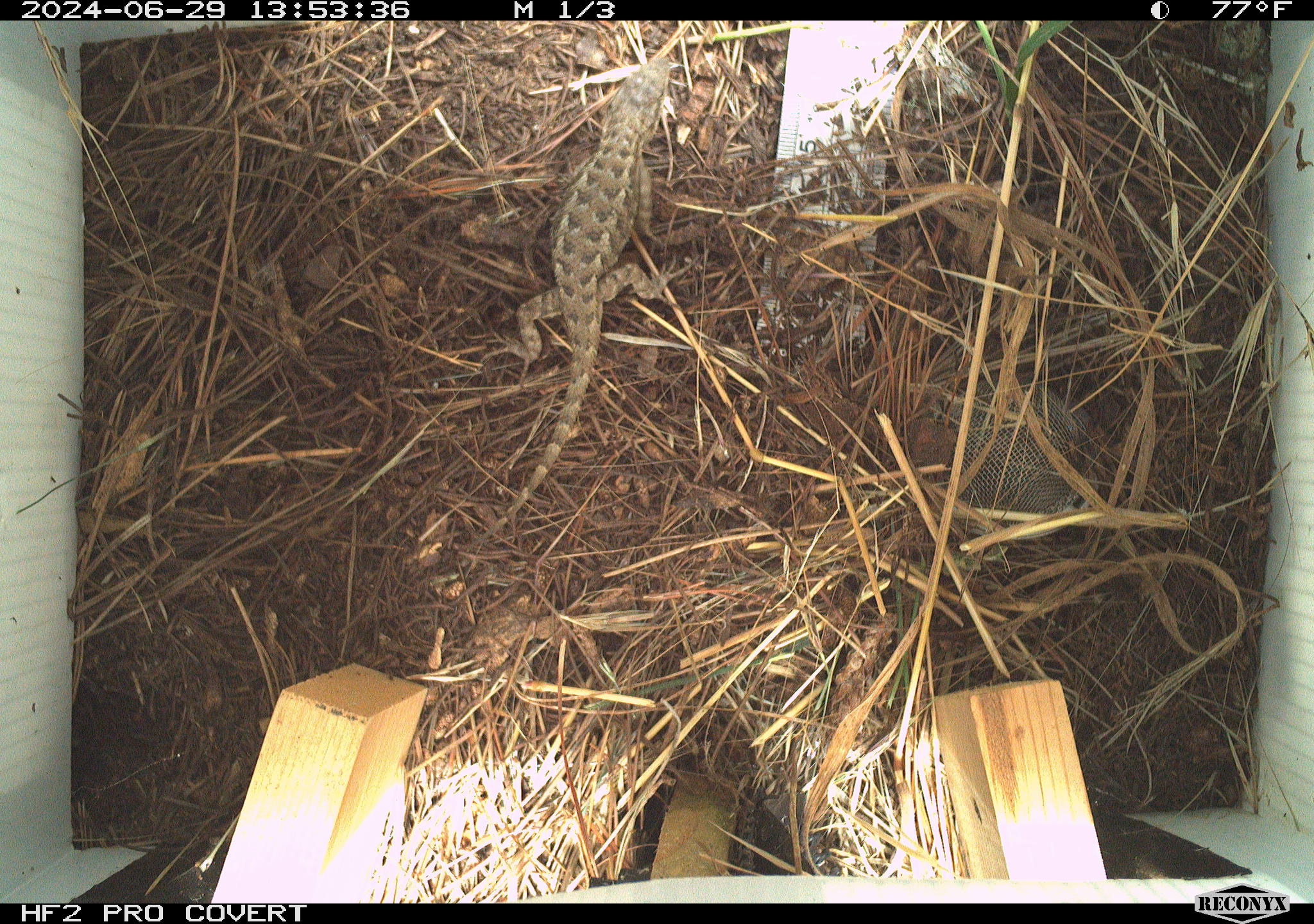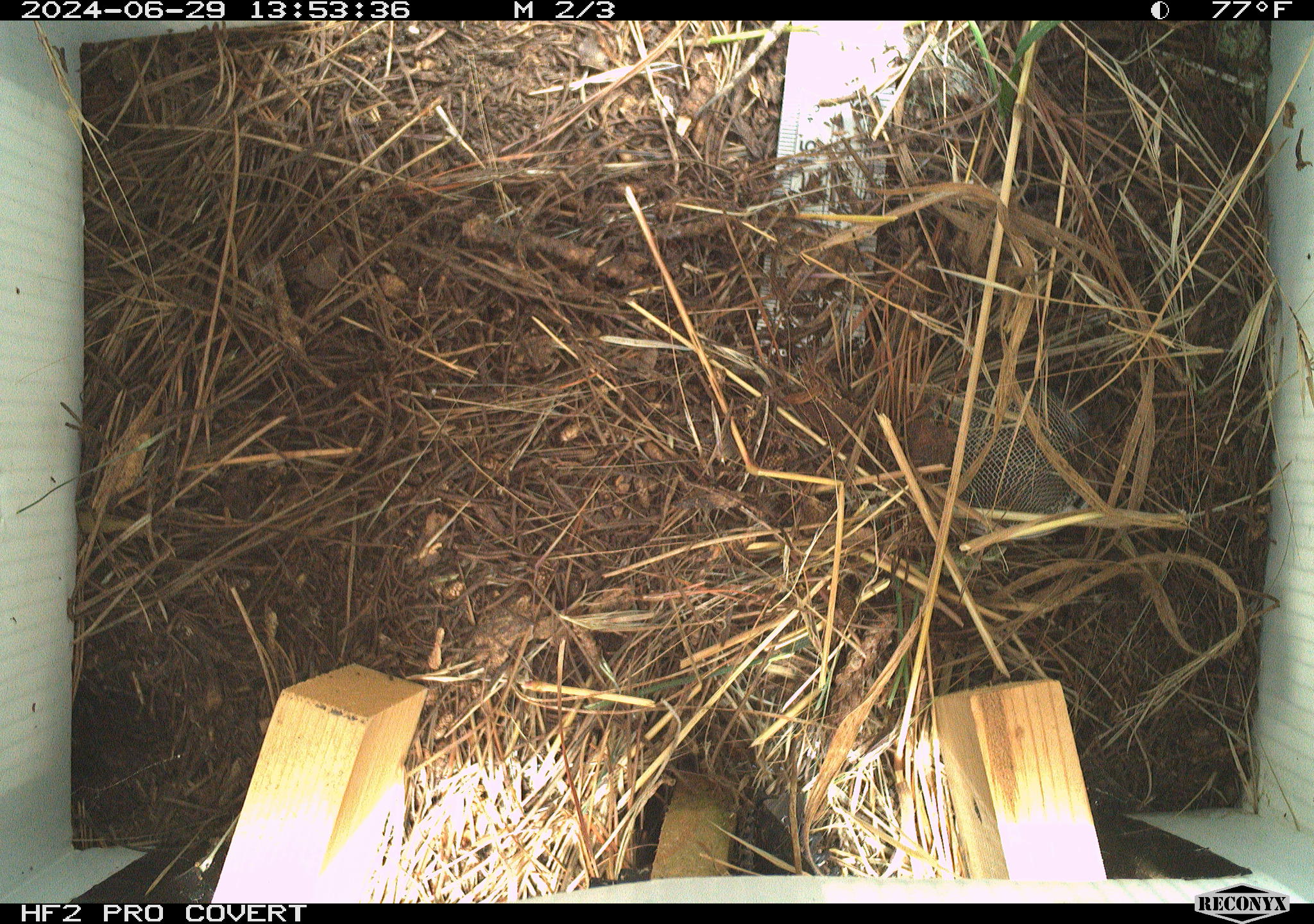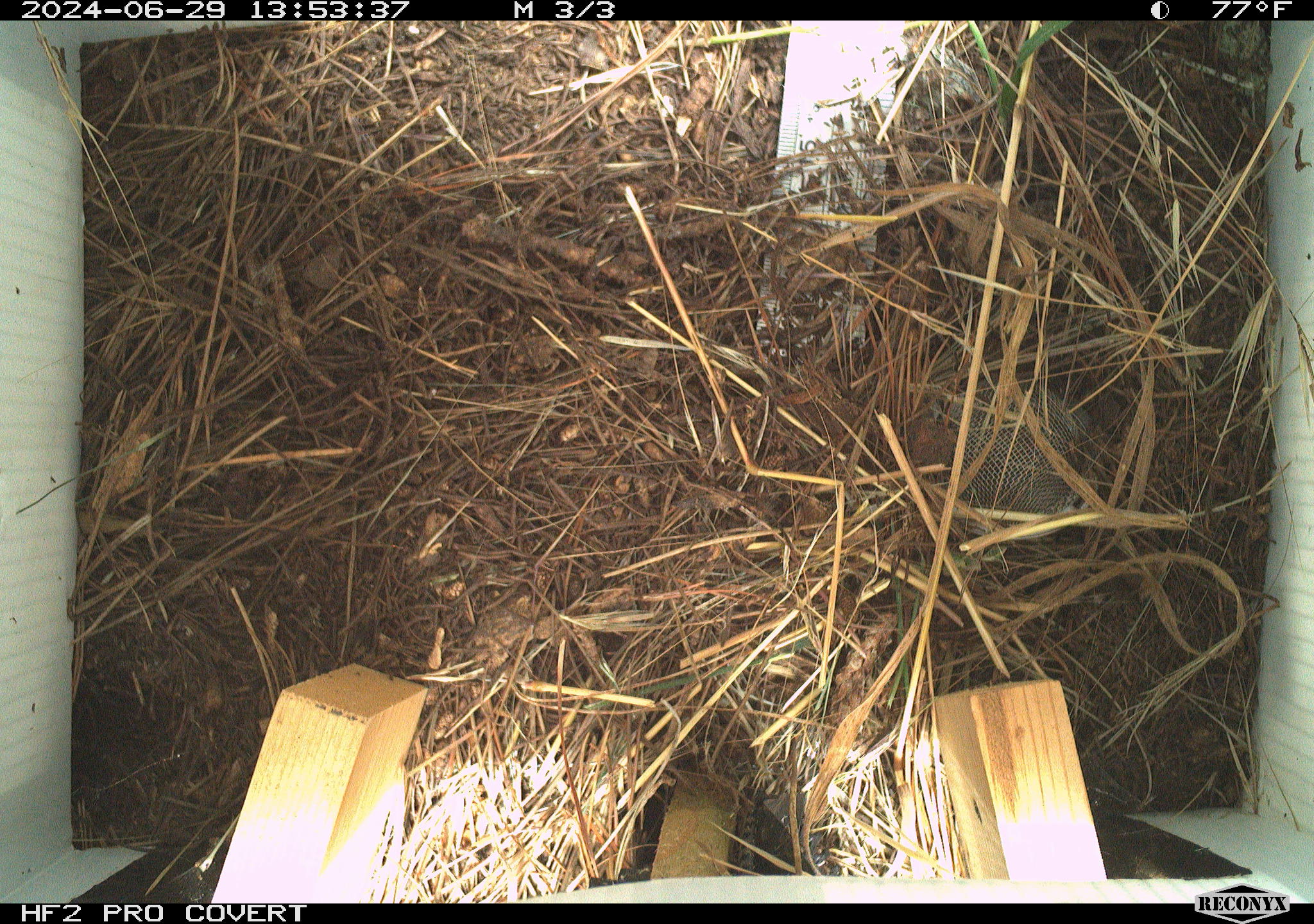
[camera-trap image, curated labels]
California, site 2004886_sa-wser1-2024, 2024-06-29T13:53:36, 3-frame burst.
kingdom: Animalia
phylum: Chordata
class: Reptilia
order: Squamata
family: Phrynosomatidae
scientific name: Phrynosomatidae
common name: phrynosomatid lizards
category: phrynosomatidae family